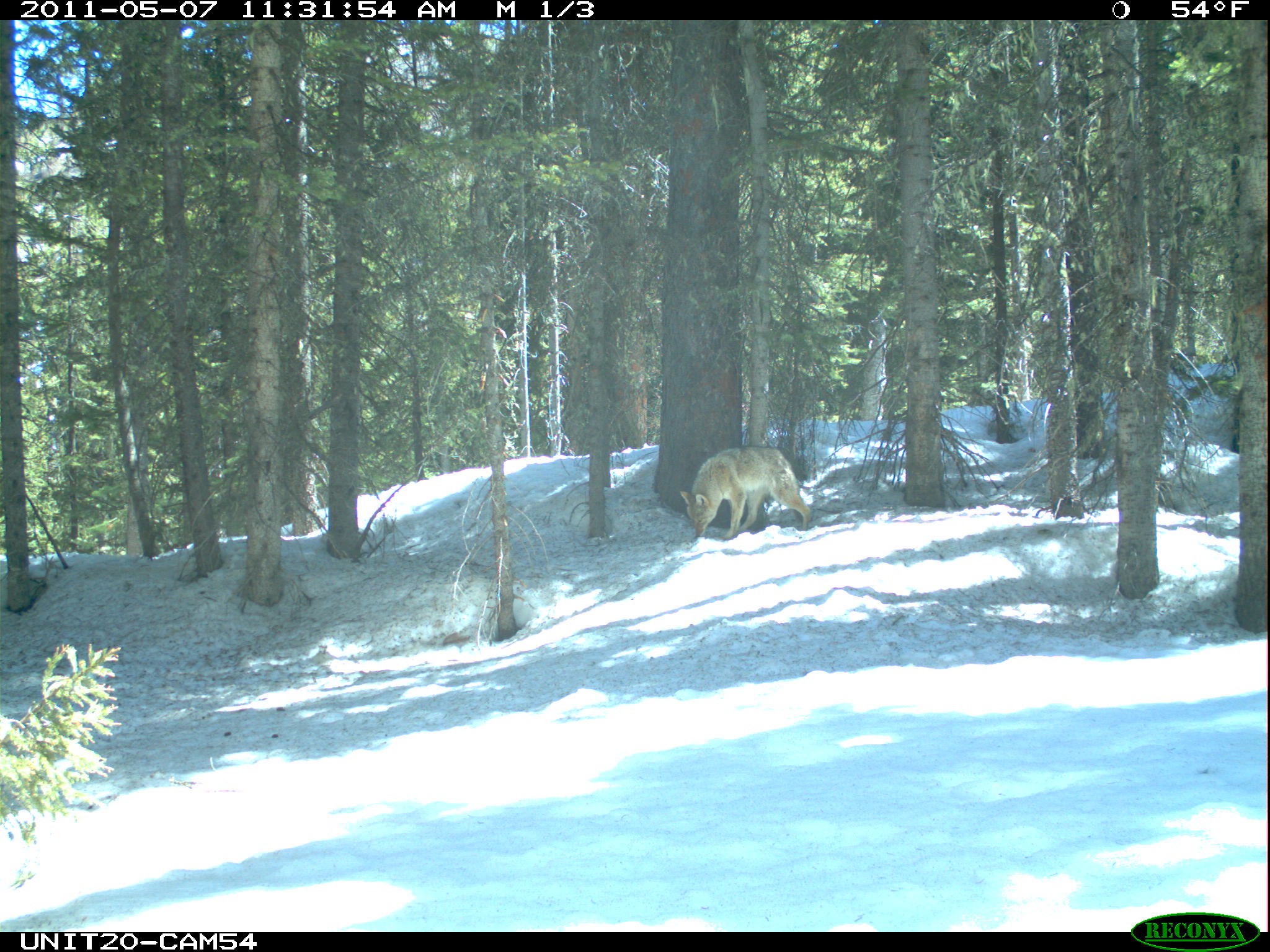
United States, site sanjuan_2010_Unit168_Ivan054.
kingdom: Animalia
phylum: Chordata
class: Mammalia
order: Carnivora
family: Canidae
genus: Canis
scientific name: Canis latrans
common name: coyote